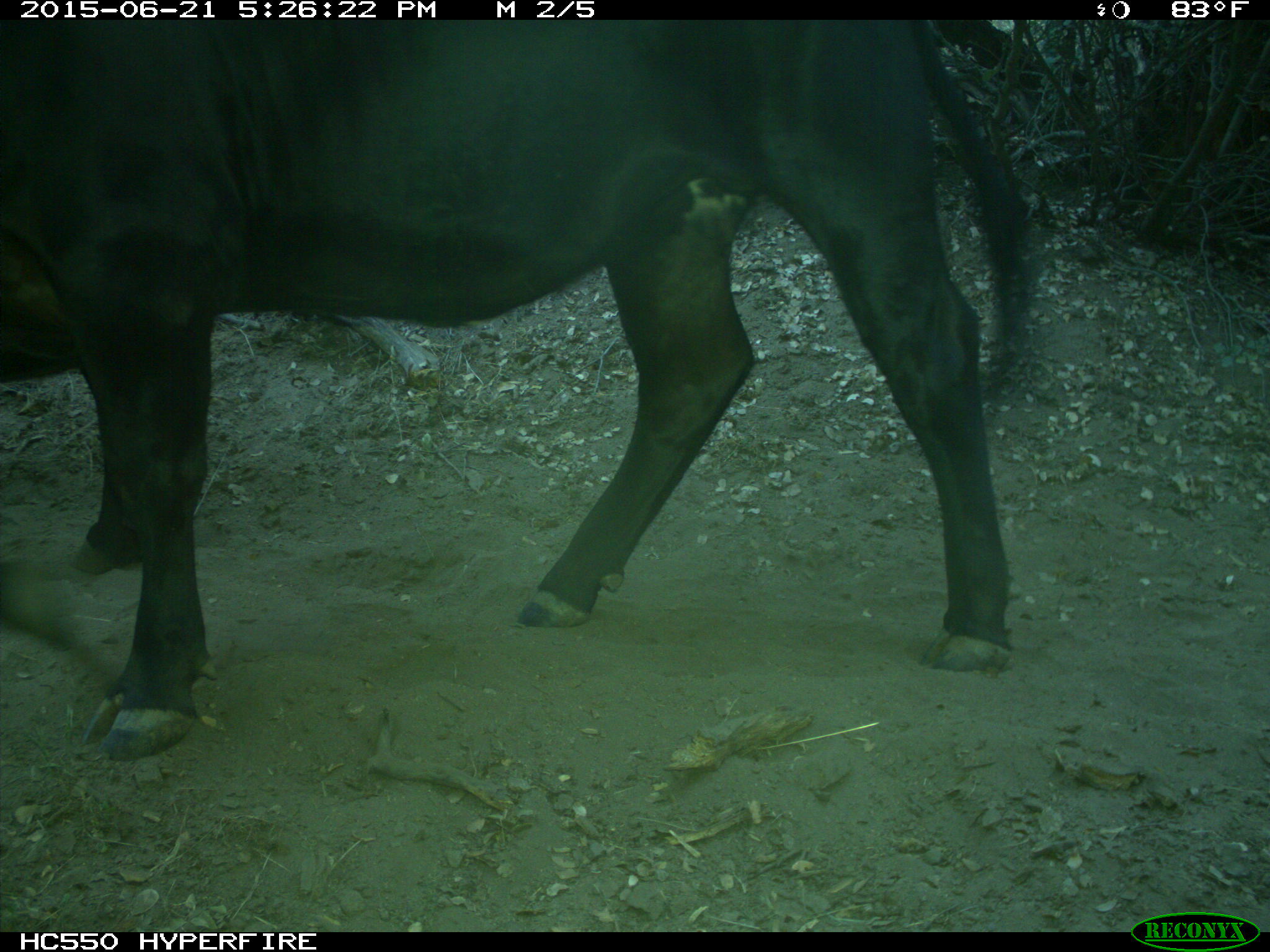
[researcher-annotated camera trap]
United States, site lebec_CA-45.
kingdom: Animalia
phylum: Chordata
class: Mammalia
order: Artiodactyla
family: Bovidae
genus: Bos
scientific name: Bos taurus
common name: domestic cow